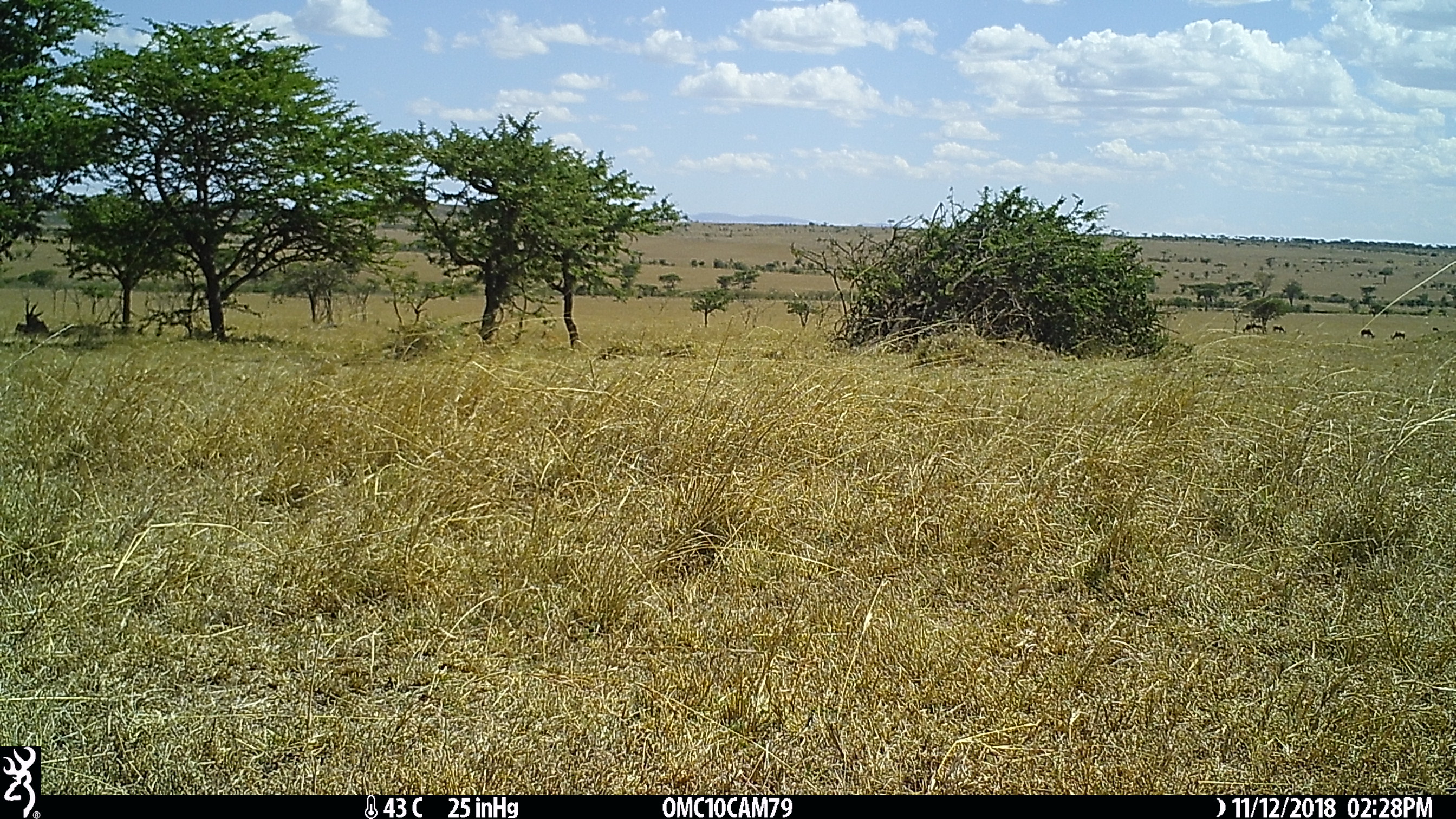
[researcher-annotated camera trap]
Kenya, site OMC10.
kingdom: Animalia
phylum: Chordata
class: Mammalia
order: Artiodactyla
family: Bovidae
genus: Damaliscus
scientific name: Damaliscus lunatus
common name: topi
Topi (Damaliscus lunatus).